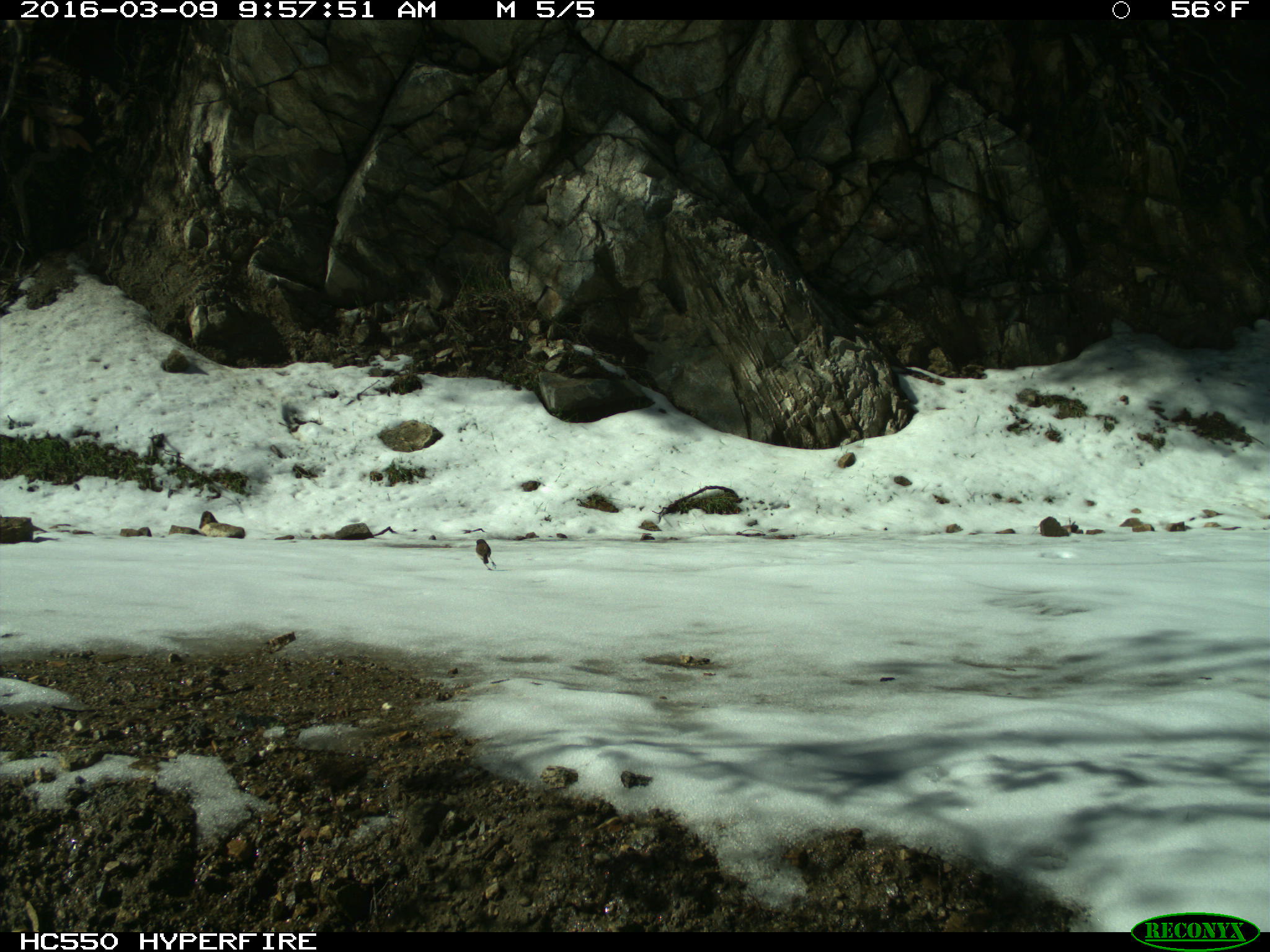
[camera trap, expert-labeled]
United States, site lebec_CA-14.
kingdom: Animalia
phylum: Chordata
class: Aves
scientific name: Aves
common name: birds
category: unidentified bird